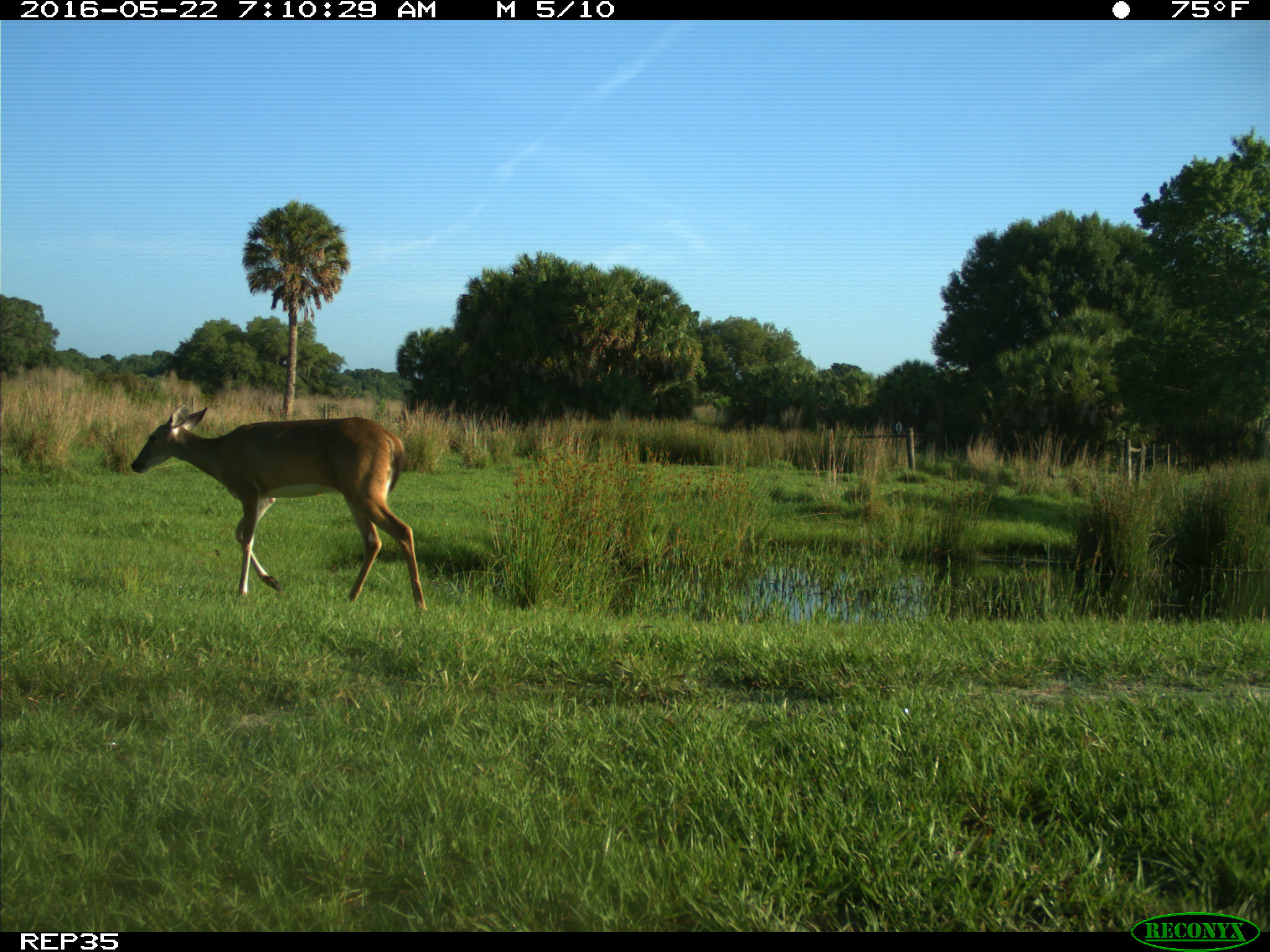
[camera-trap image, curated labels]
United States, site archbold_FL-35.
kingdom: Animalia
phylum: Chordata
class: Mammalia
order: Artiodactyla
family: Cervidae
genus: Odocoileus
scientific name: Odocoileus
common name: deer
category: unidentified deer